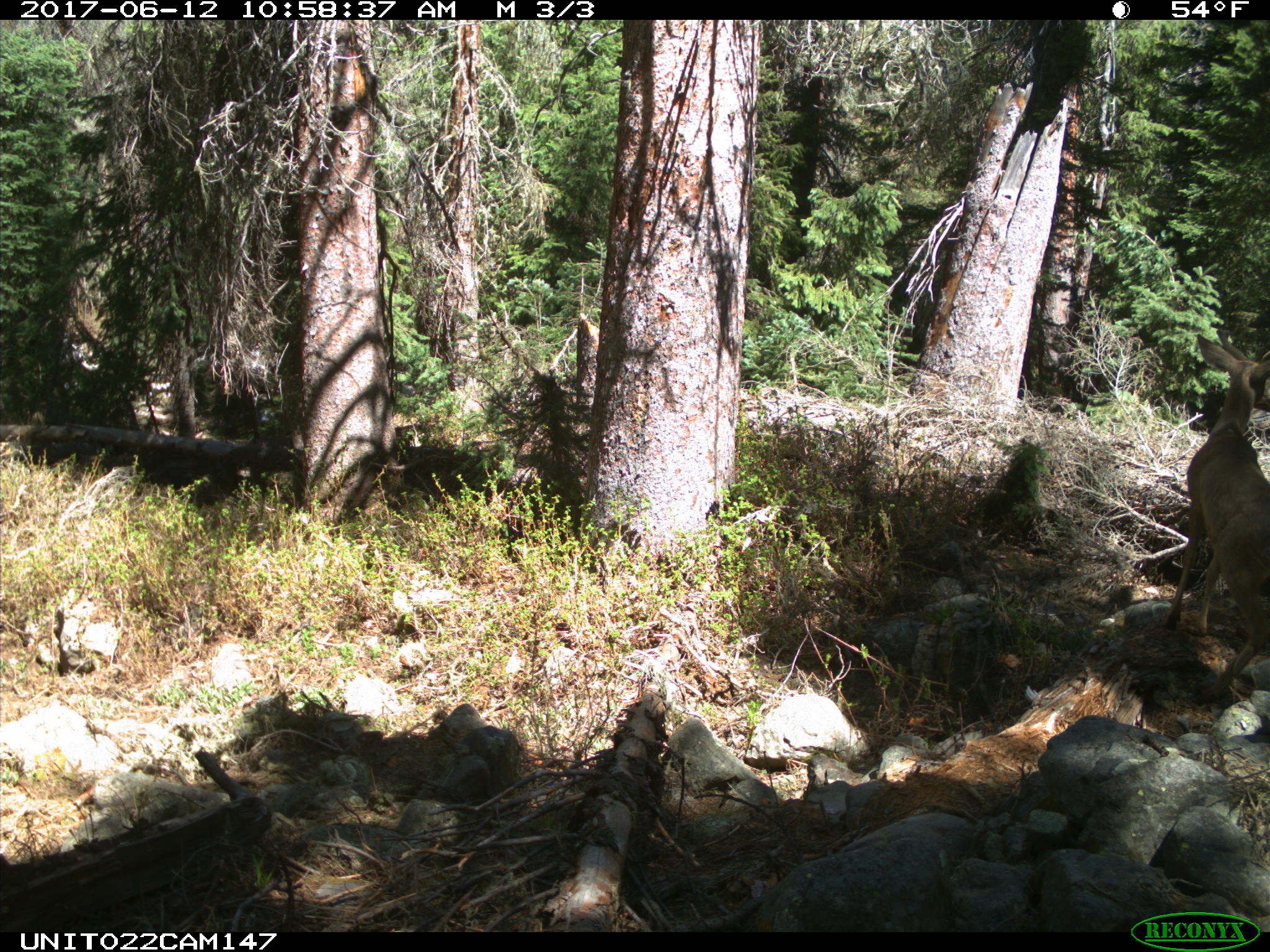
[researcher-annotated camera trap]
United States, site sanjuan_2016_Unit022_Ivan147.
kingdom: Animalia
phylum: Chordata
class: Mammalia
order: Artiodactyla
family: Cervidae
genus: Odocoileus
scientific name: Odocoileus hemionus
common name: mule deer